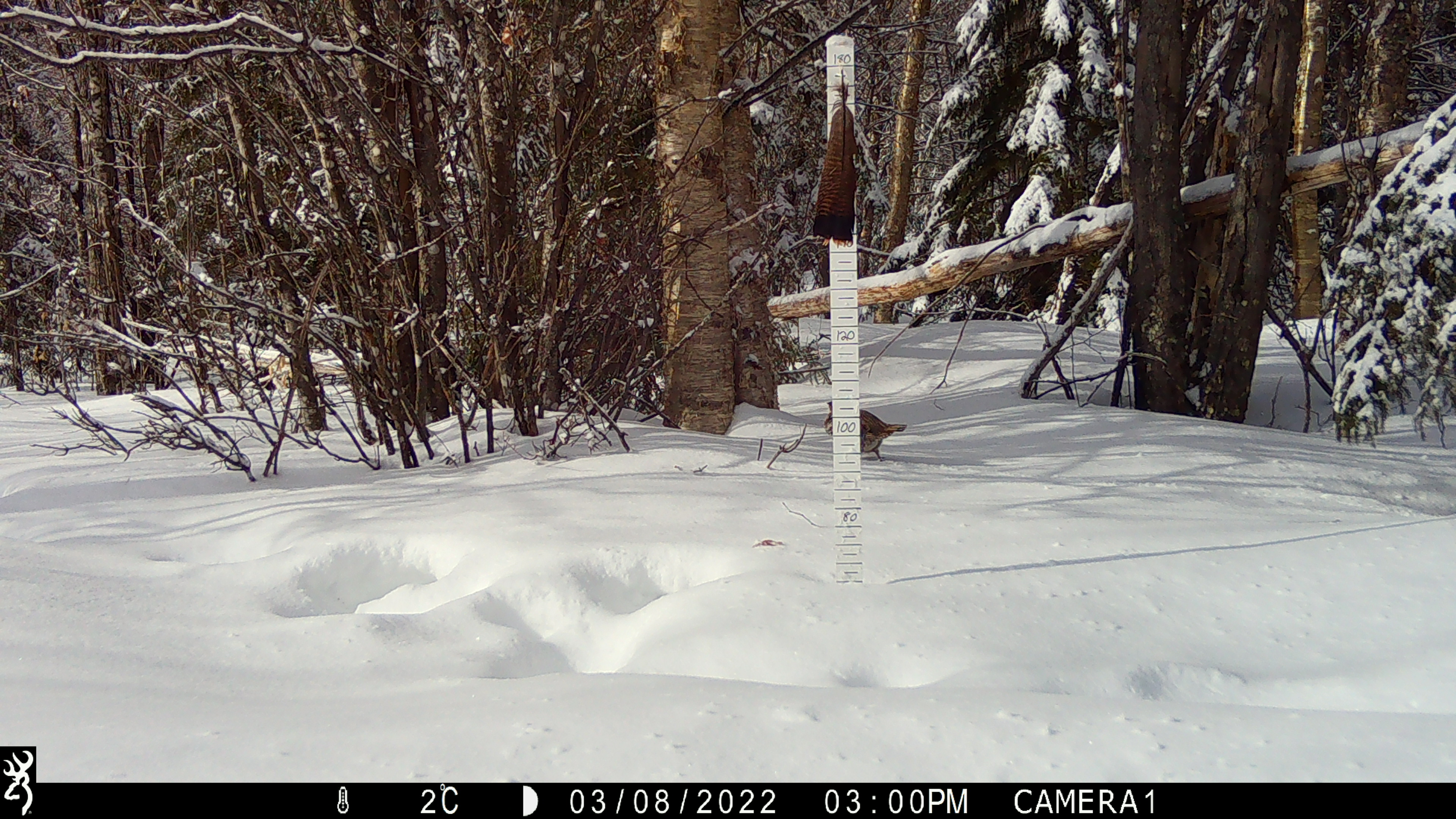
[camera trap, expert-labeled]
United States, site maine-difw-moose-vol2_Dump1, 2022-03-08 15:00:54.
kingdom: Animalia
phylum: Chordata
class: Aves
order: Galliformes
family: Phasianidae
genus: Bonasa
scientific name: Bonasa umbellus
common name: ruffed grouse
Ruffed grouse (Bonasa umbellus).